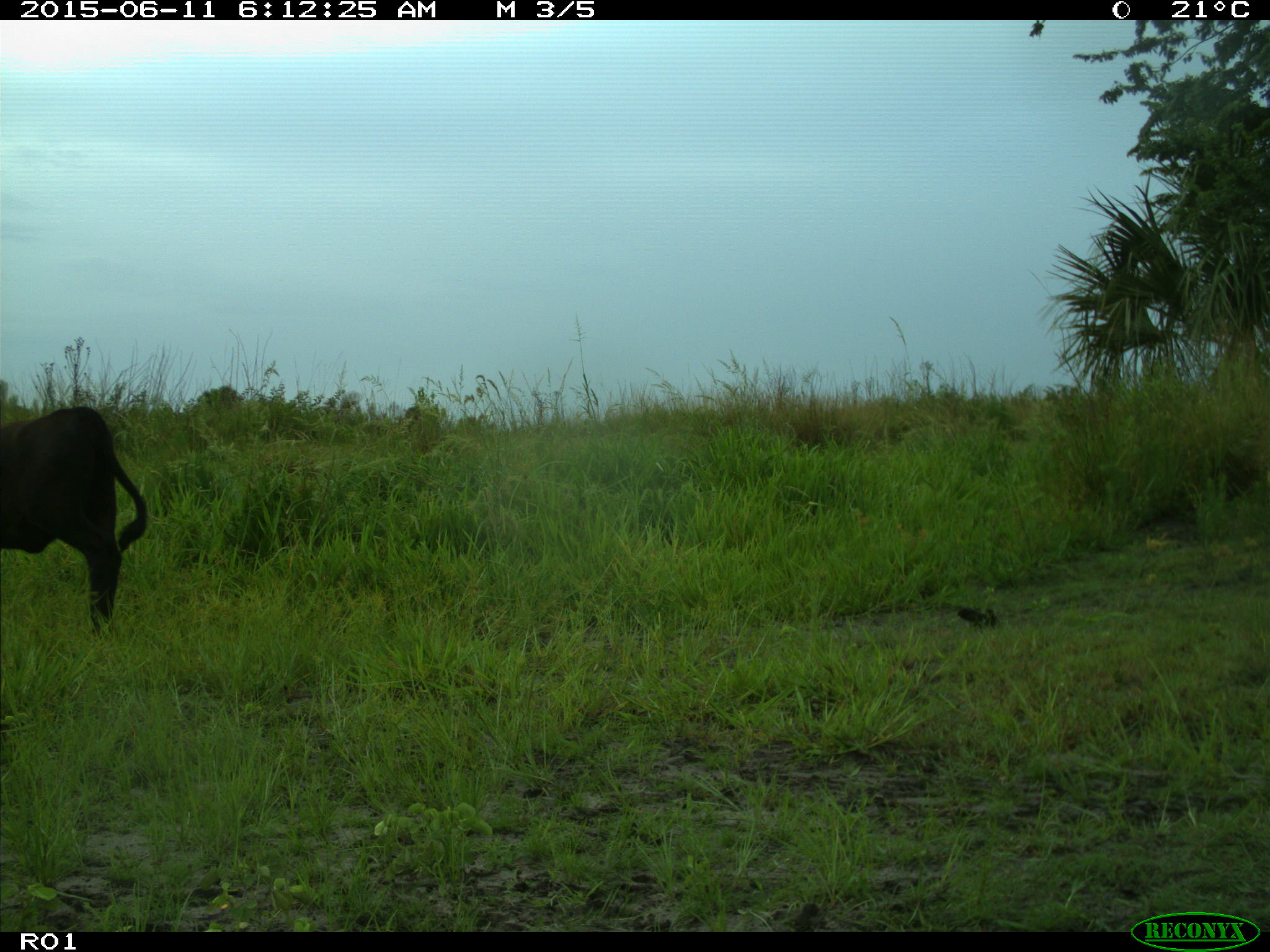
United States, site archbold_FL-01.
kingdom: Animalia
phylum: Chordata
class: Mammalia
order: Artiodactyla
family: Bovidae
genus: Bos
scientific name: Bos taurus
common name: domestic cow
Bos taurus (domestic cow).